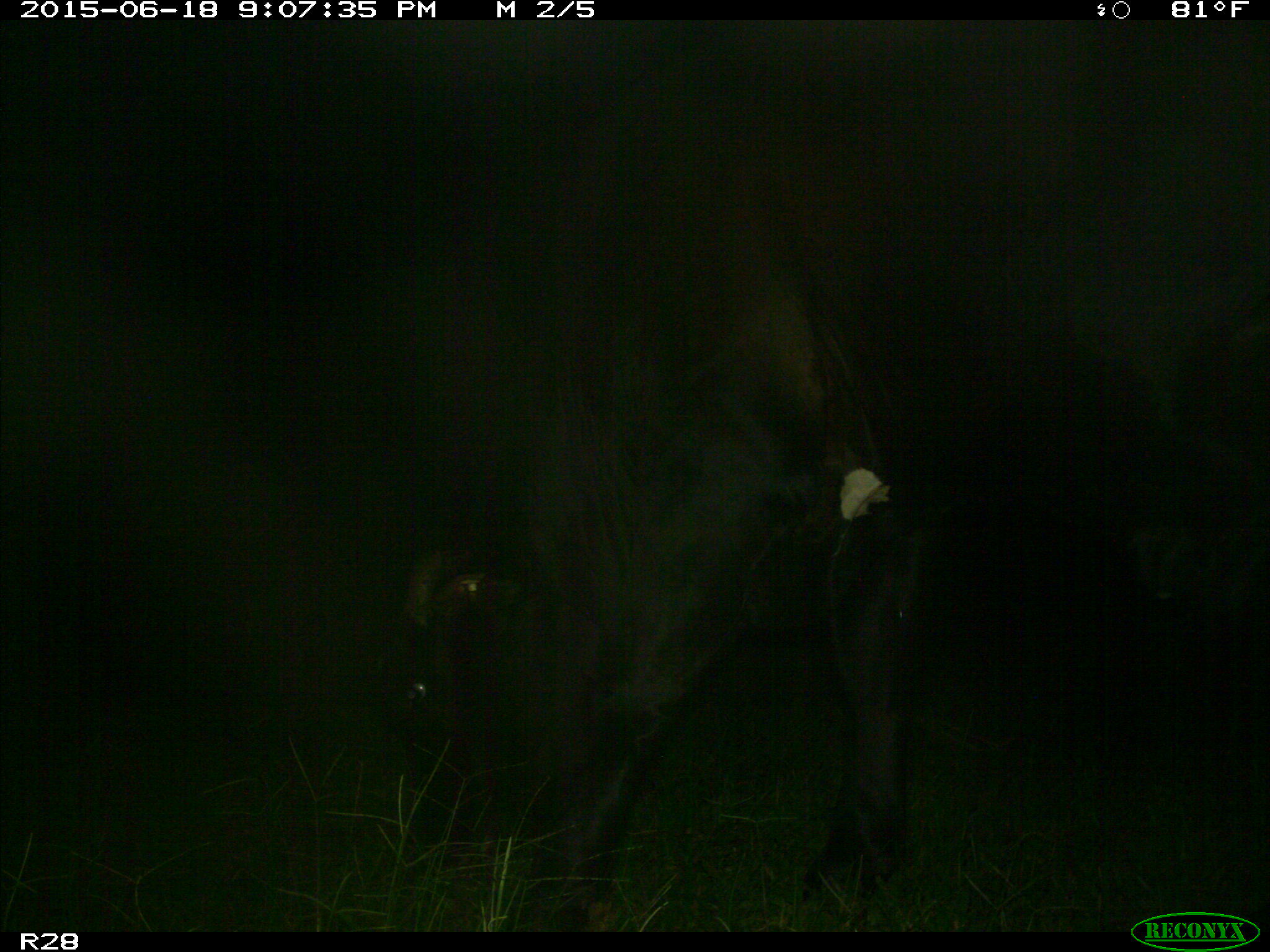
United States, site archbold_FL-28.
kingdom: Animalia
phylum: Chordata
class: Mammalia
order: Artiodactyla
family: Bovidae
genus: Bos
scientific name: Bos taurus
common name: domestic cow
Bos taurus (domestic cow).